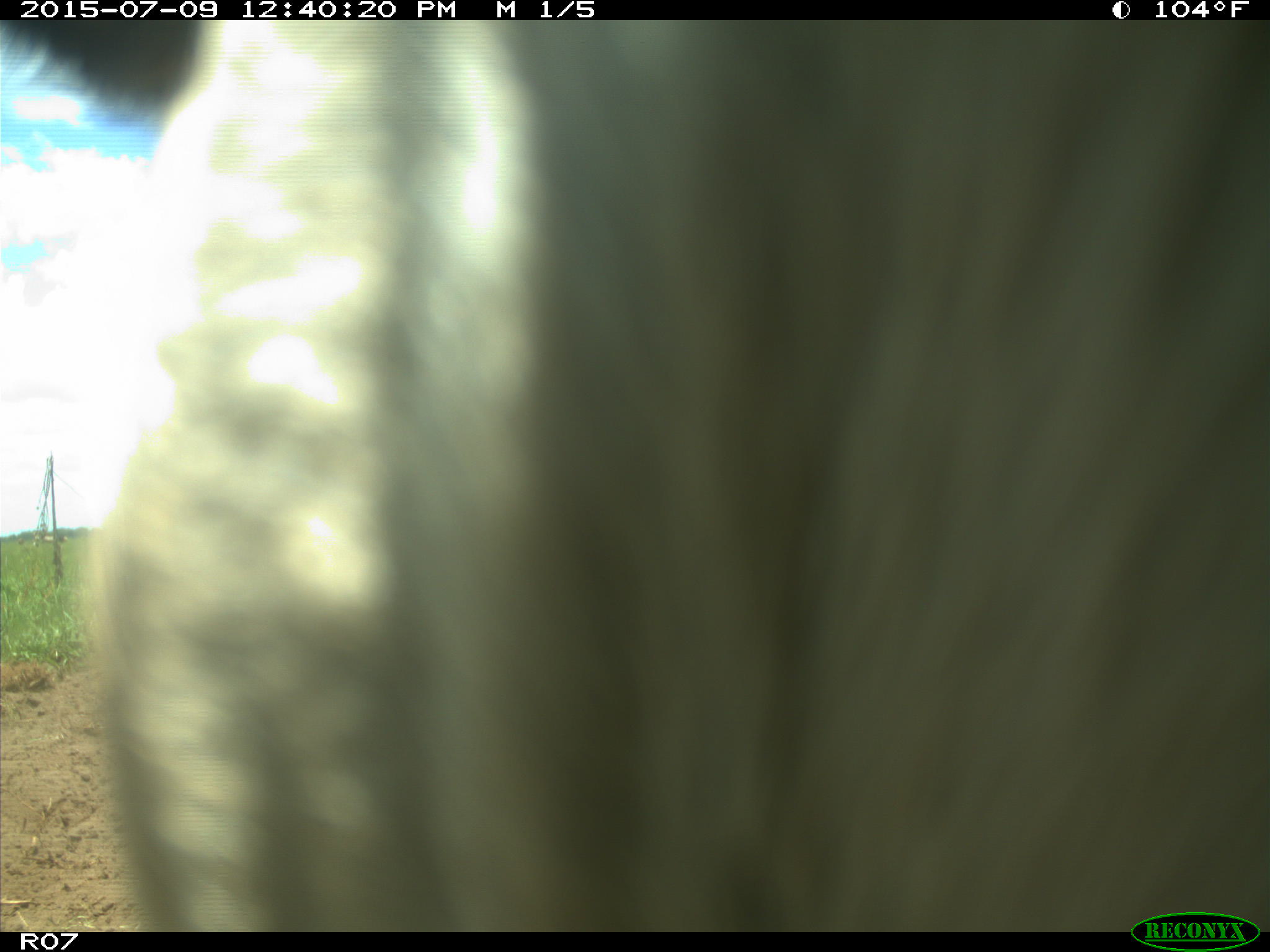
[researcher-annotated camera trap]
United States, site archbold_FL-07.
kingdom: Animalia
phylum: Chordata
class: Mammalia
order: Artiodactyla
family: Bovidae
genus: Bos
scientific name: Bos taurus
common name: domestic cow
Bos taurus (domestic cow).